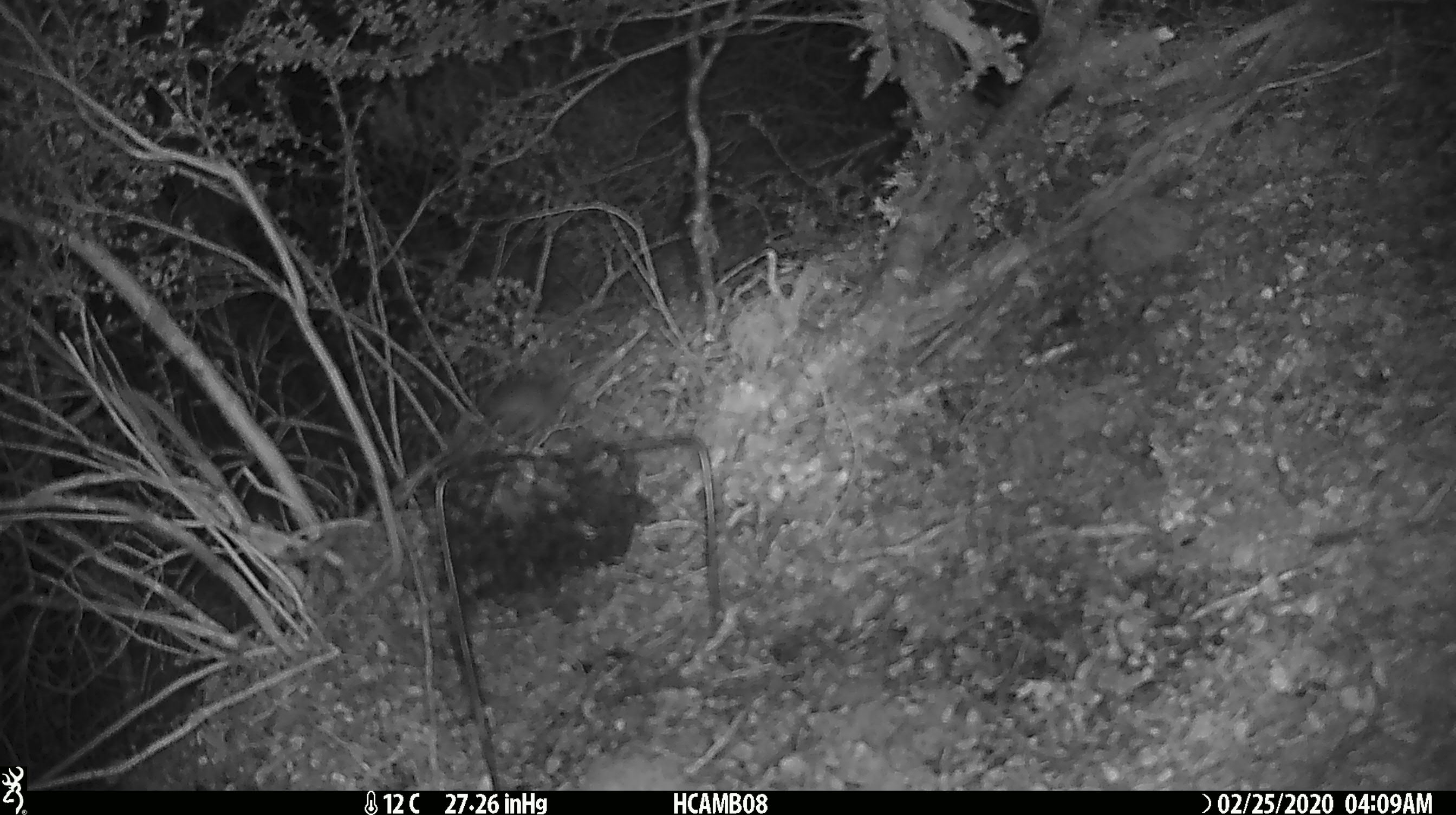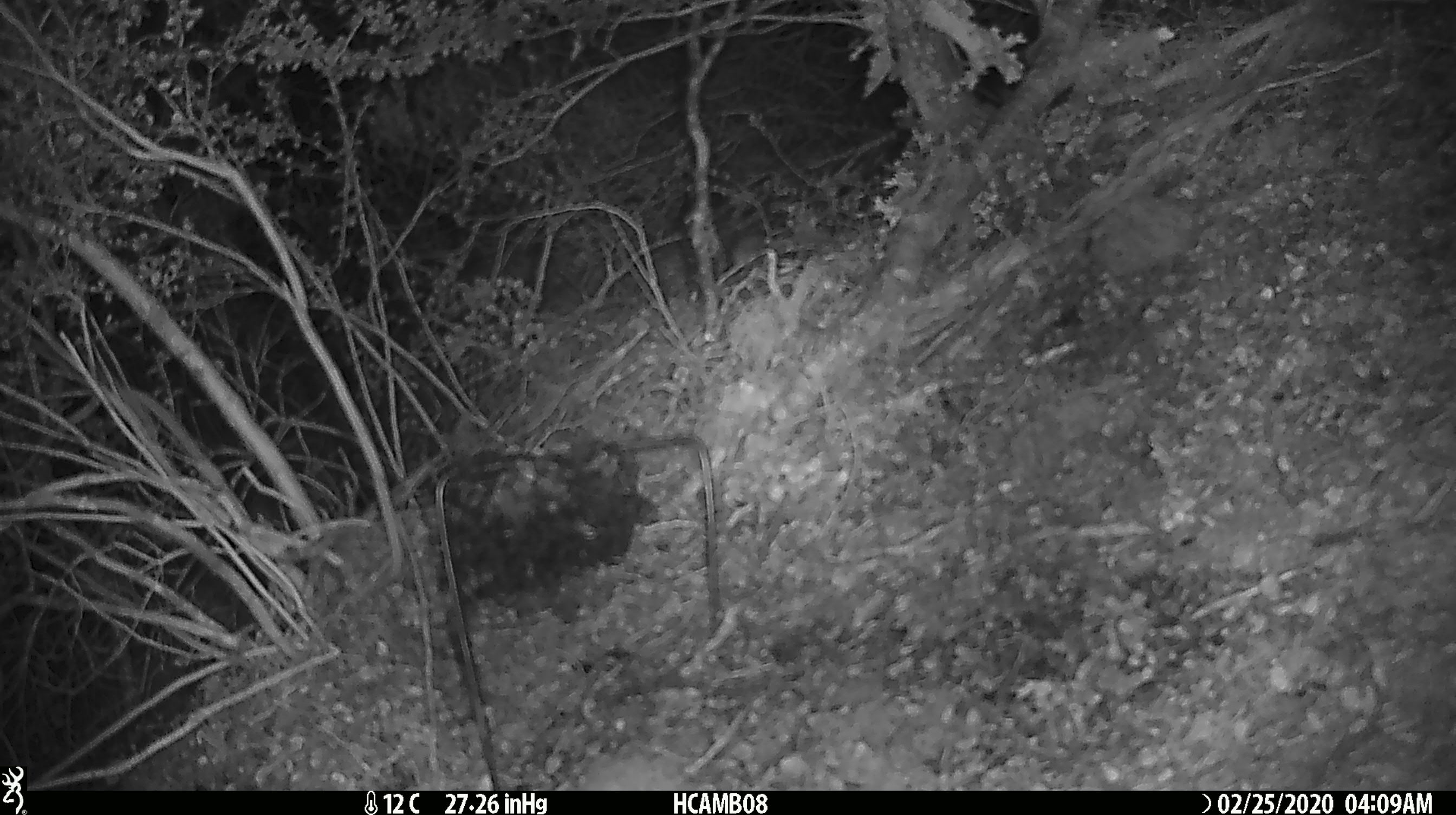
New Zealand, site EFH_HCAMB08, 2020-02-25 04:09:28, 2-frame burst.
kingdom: Animalia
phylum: Chordata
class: Mammalia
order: Rodentia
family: Muridae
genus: Mus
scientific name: Mus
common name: mouse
Mouse (Mus).